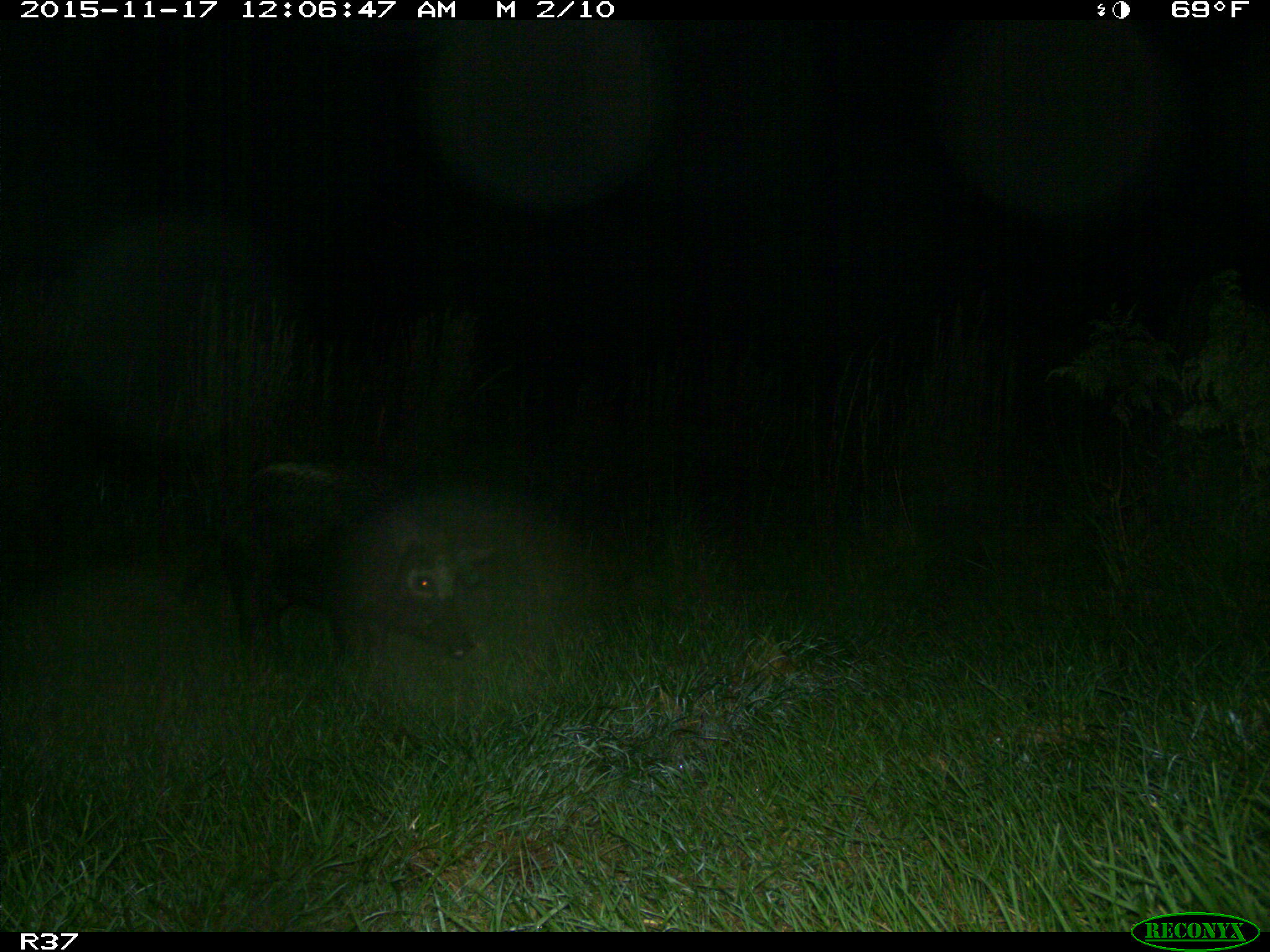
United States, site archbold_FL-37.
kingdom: Animalia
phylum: Chordata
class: Mammalia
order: Artiodactyla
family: Suidae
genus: Sus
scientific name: Sus scrofa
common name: wild boar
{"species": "Sus scrofa (wild boar)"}